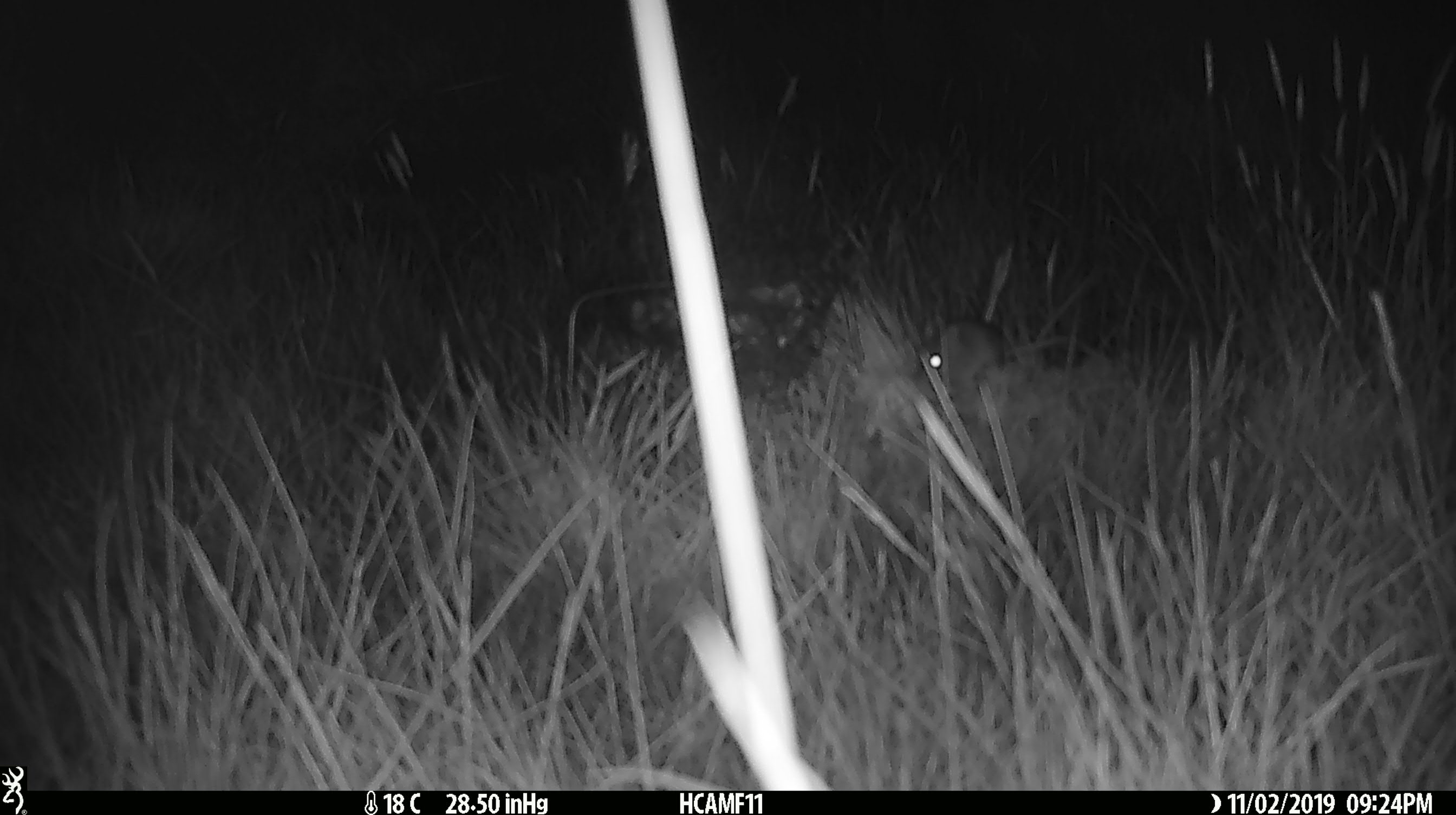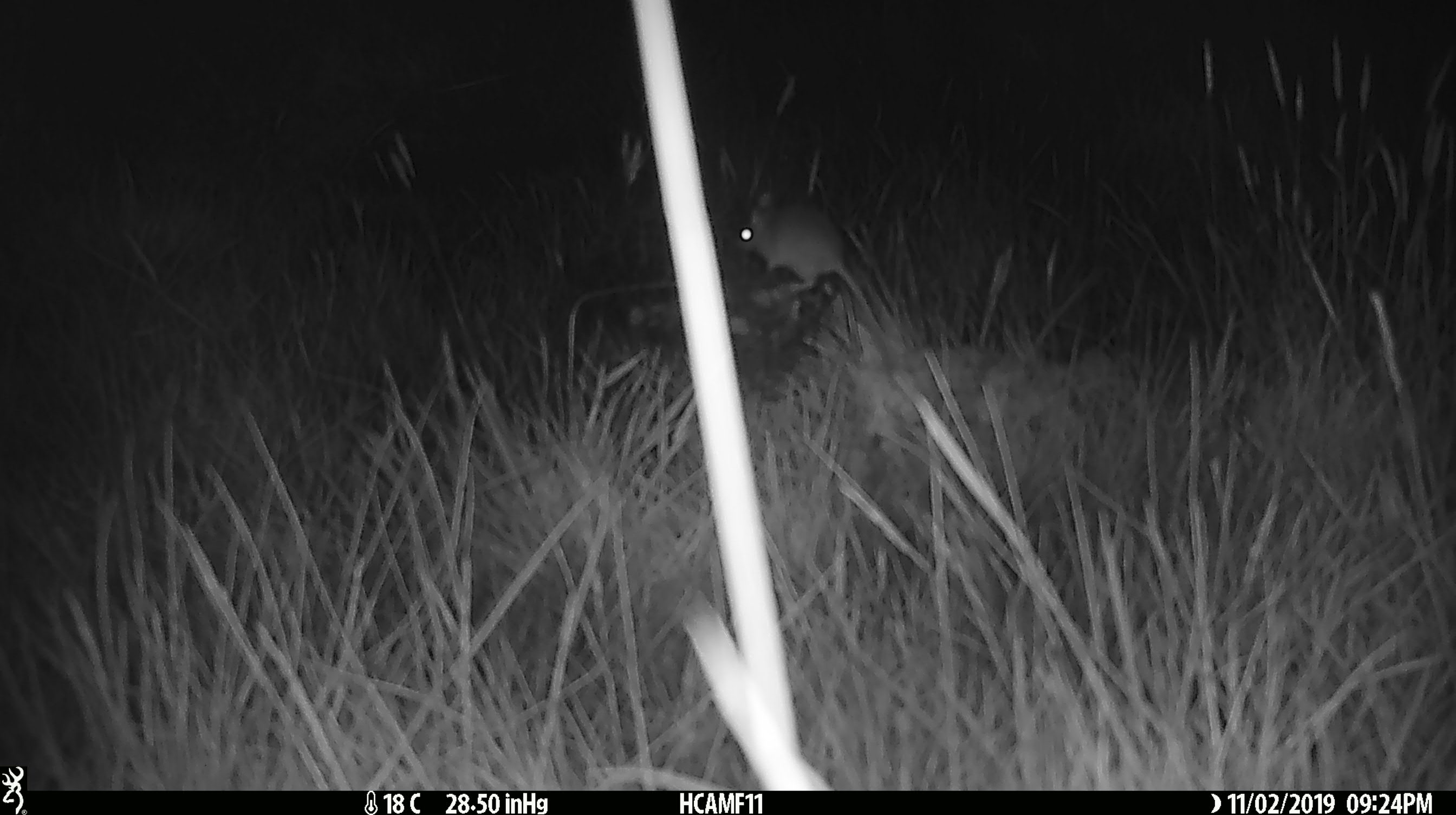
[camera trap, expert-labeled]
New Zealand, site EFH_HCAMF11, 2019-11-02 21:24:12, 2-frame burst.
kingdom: Animalia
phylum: Chordata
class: Mammalia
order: Rodentia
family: Muridae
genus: Mus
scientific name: Mus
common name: mouse